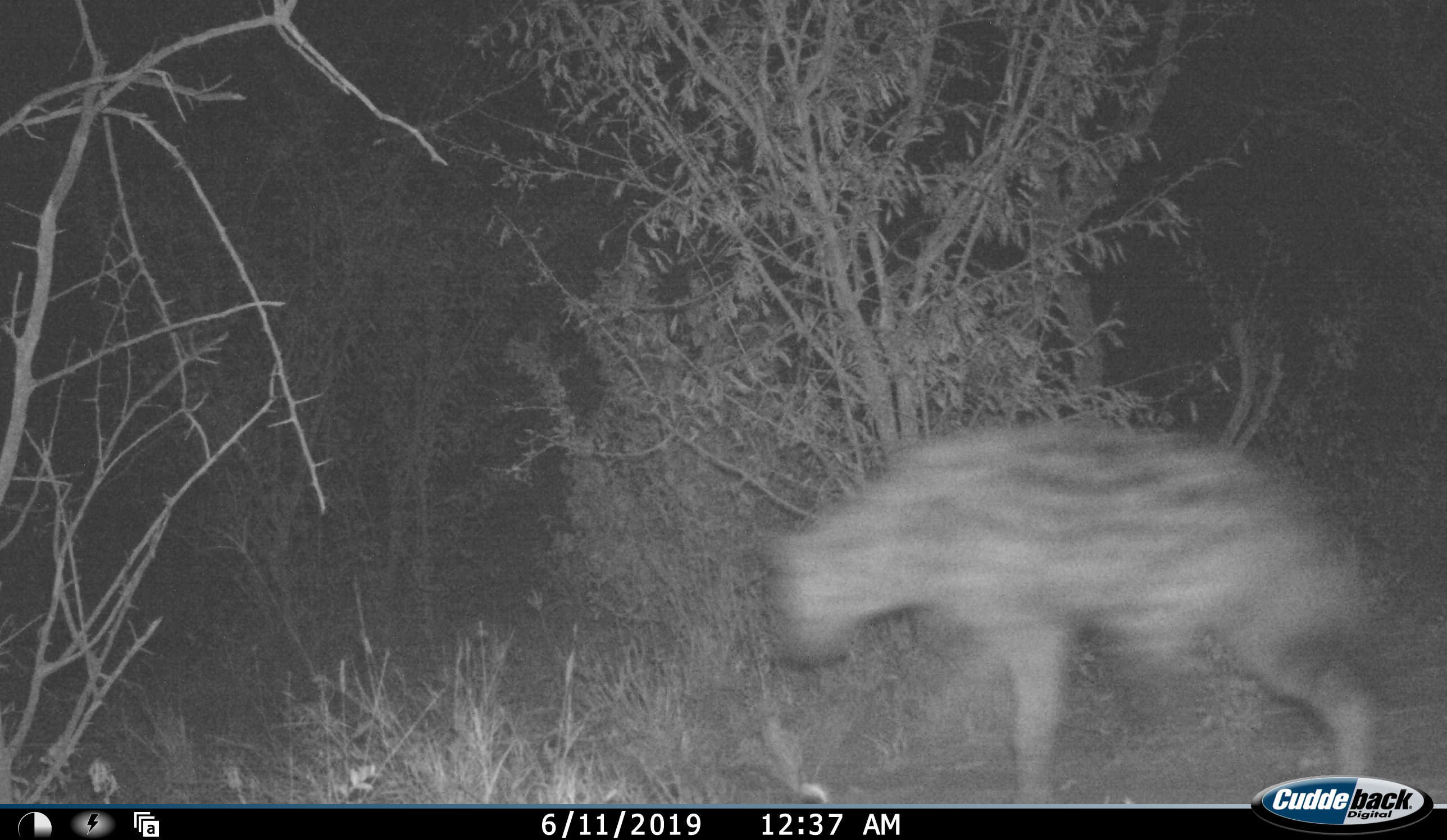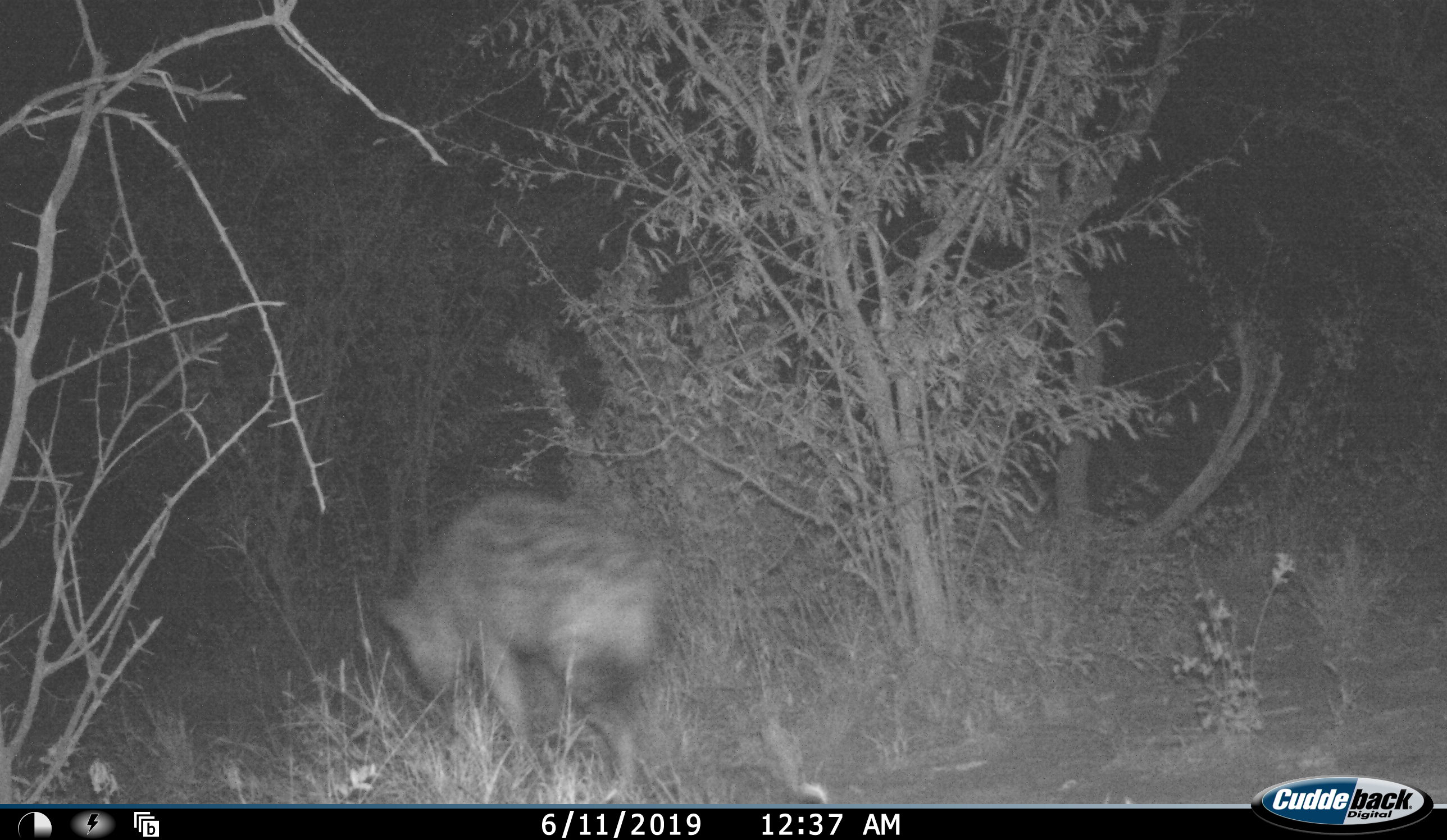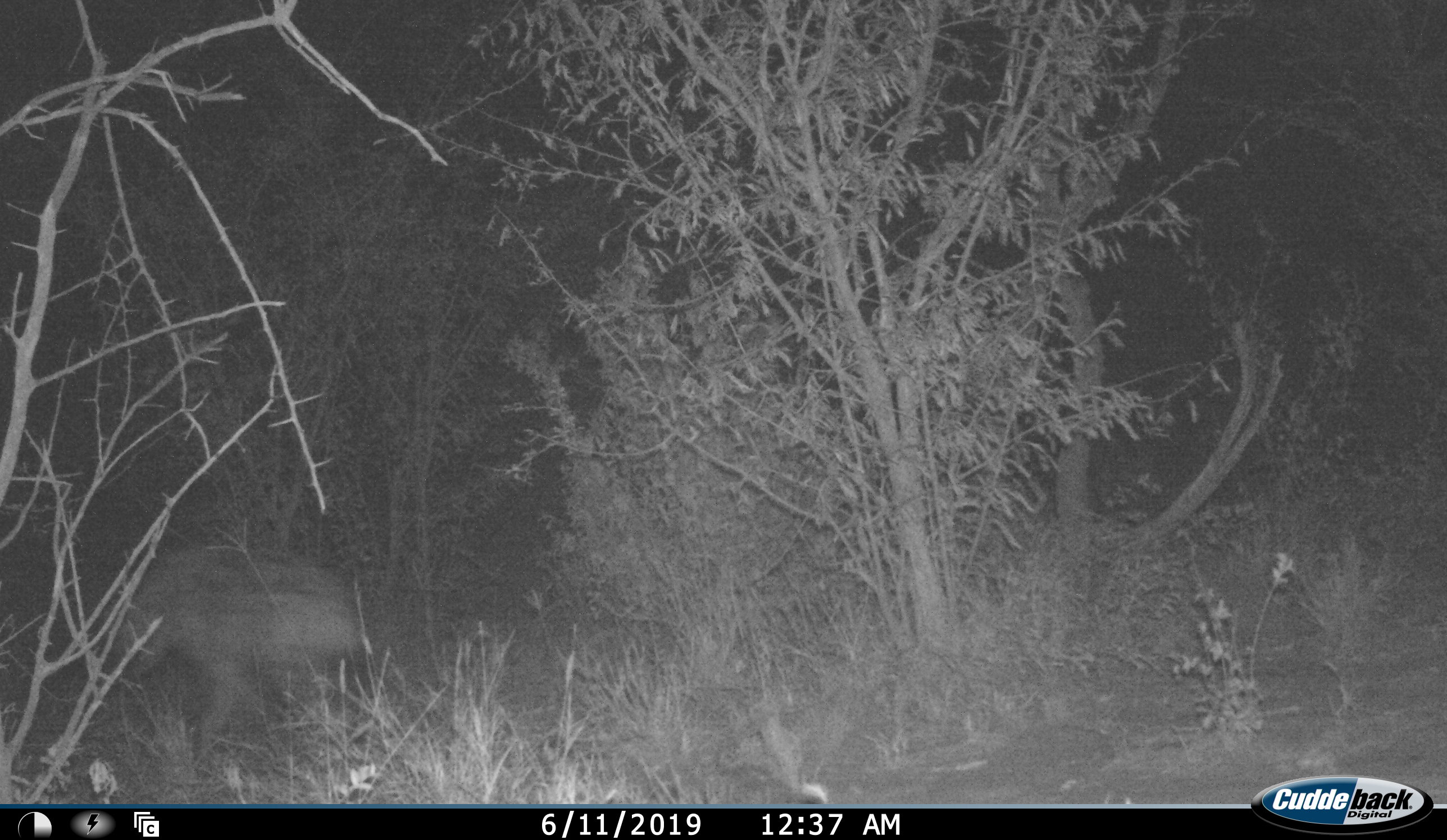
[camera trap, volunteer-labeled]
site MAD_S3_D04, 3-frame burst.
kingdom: Animalia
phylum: Chordata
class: Mammalia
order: Carnivora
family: Hyaenidae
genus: Crocuta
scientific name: Crocuta crocuta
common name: spotted hyena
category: hyenaspotted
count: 1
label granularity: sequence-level